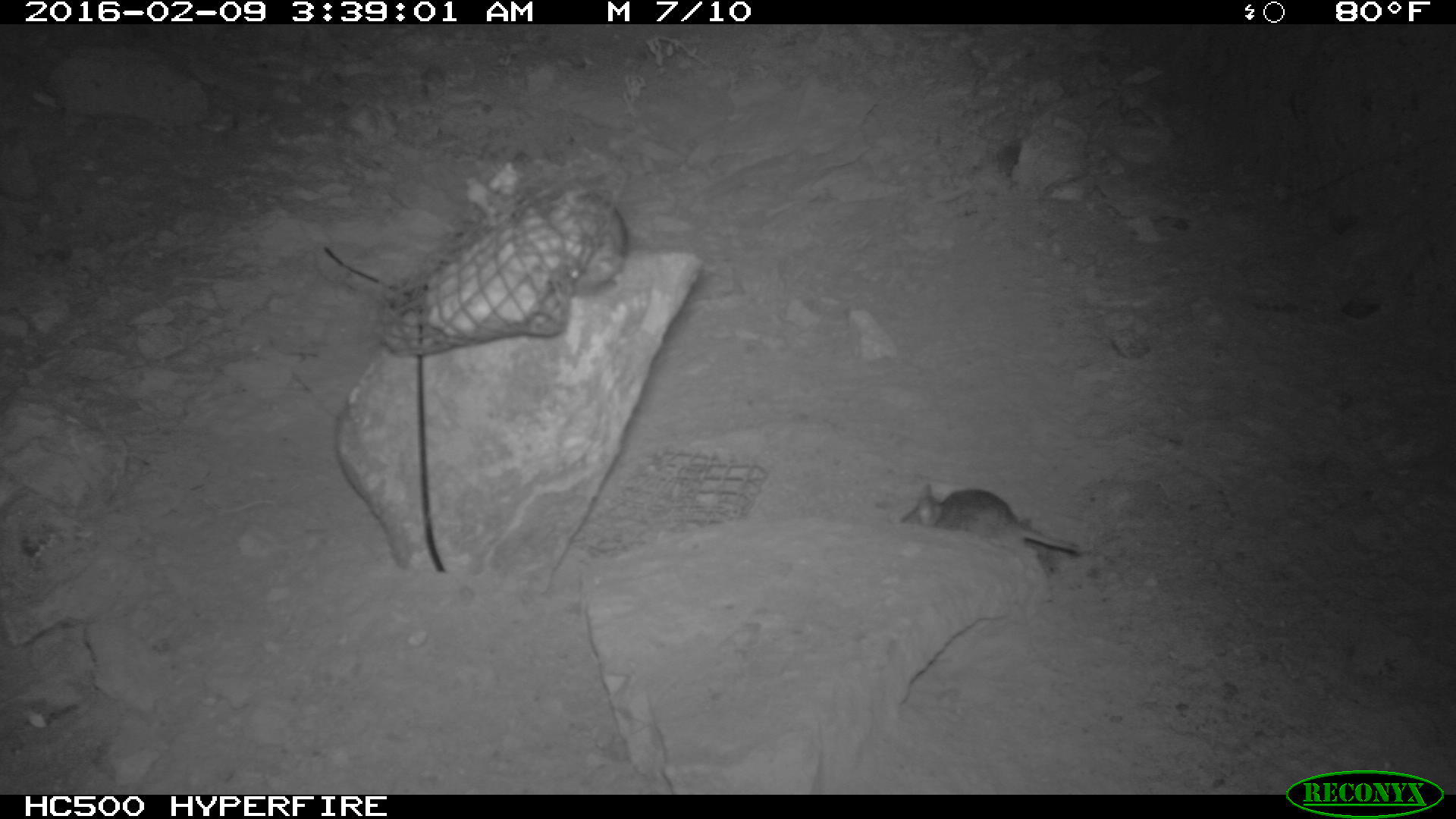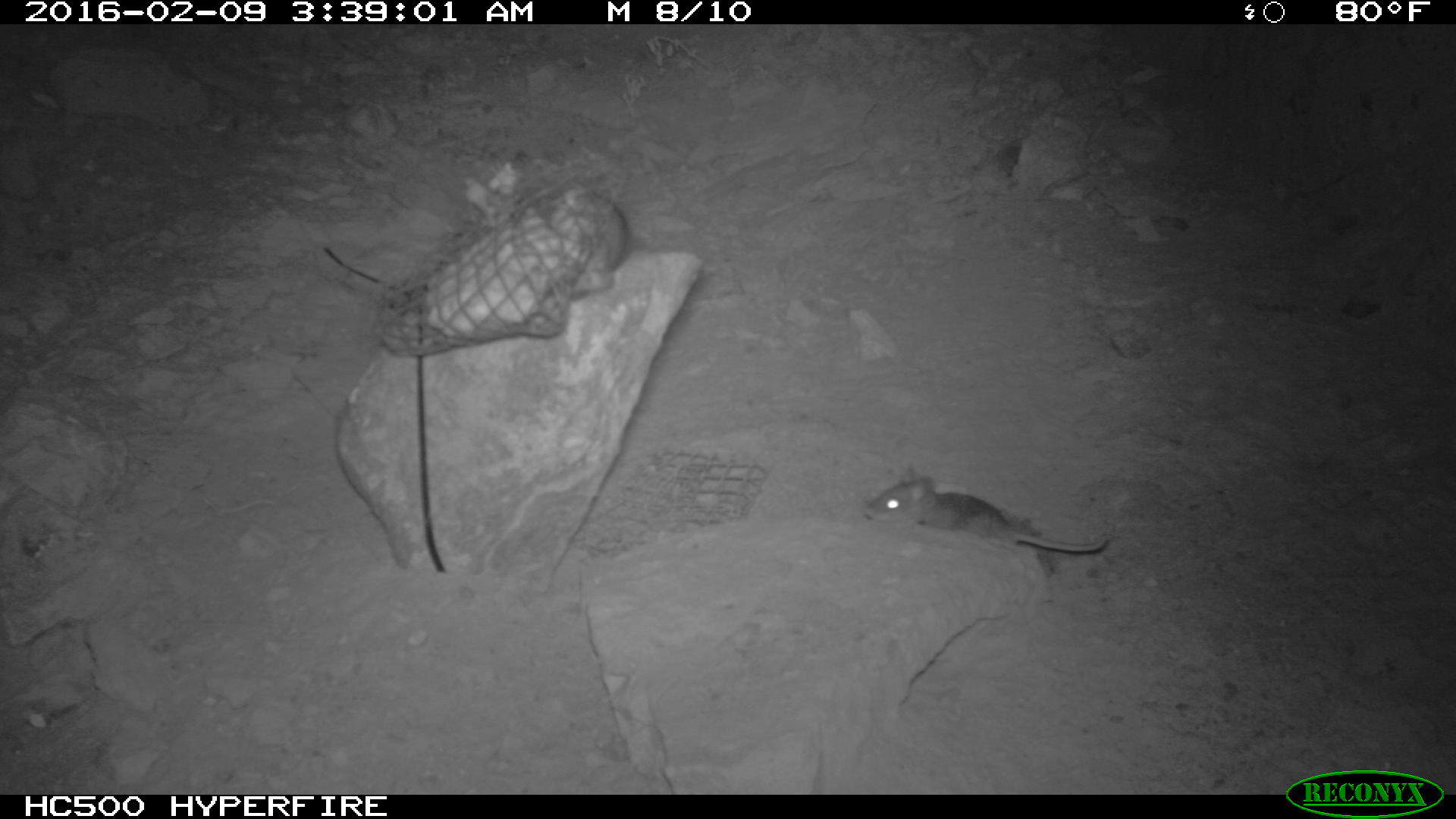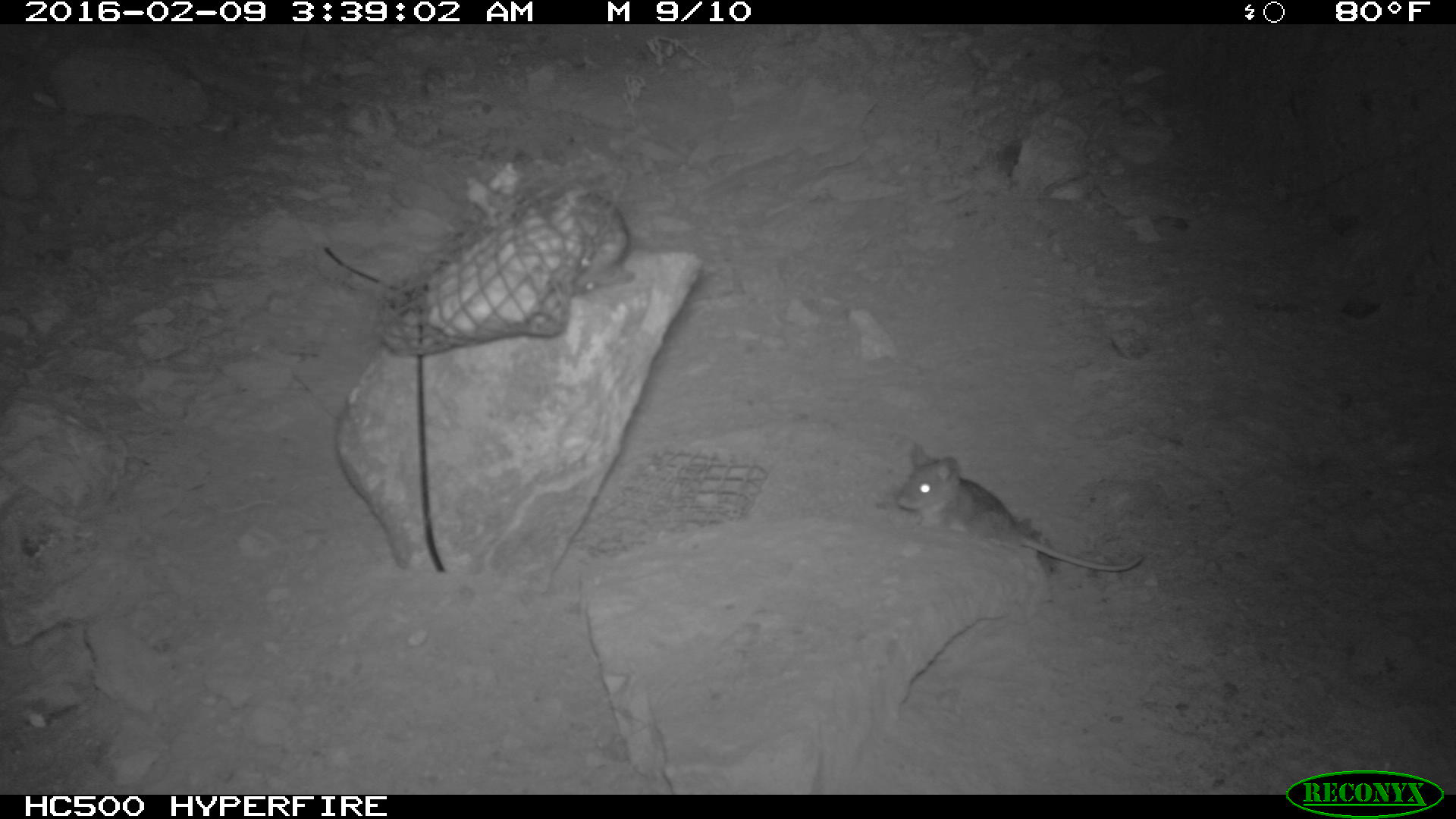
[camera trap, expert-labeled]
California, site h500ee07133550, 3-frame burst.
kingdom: Animalia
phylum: Chordata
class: Mammalia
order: Rodentia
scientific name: Rodentia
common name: rodent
Rodent (Rodentia).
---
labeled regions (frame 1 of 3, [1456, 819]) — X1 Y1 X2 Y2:
rodent: 902 485 1081 557; 540 190 629 294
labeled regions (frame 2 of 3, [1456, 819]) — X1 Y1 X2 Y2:
rodent: 858 475 1110 558; 544 188 629 291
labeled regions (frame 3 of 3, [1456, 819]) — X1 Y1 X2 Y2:
rodent: 897 441 1143 570; 570 192 635 294